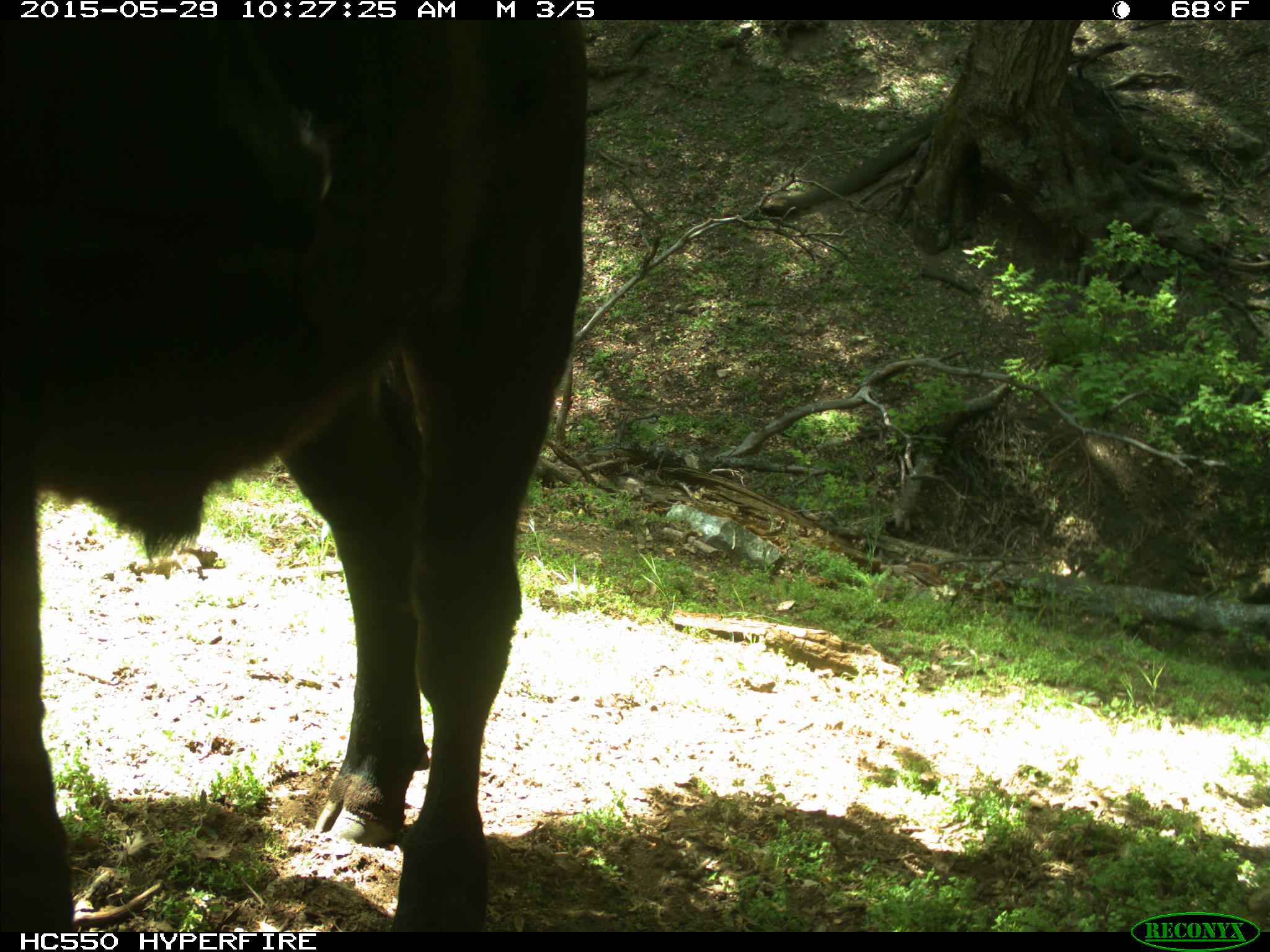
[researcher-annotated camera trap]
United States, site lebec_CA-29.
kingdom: Animalia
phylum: Chordata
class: Mammalia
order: Artiodactyla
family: Bovidae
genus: Bos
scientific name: Bos taurus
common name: domestic cow